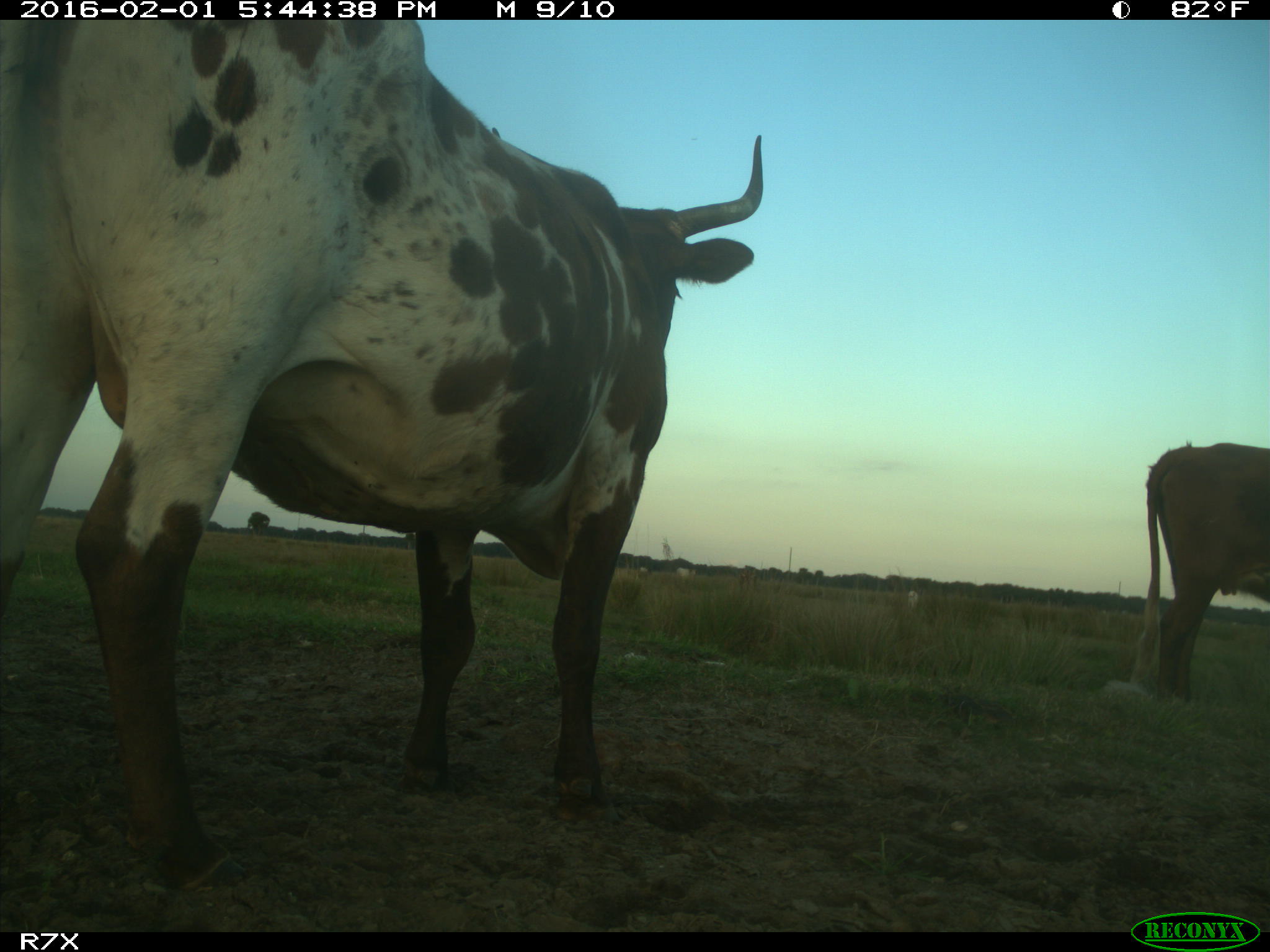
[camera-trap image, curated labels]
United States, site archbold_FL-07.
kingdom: Animalia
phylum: Chordata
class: Mammalia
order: Artiodactyla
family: Bovidae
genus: Bos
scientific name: Bos taurus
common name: domestic cow